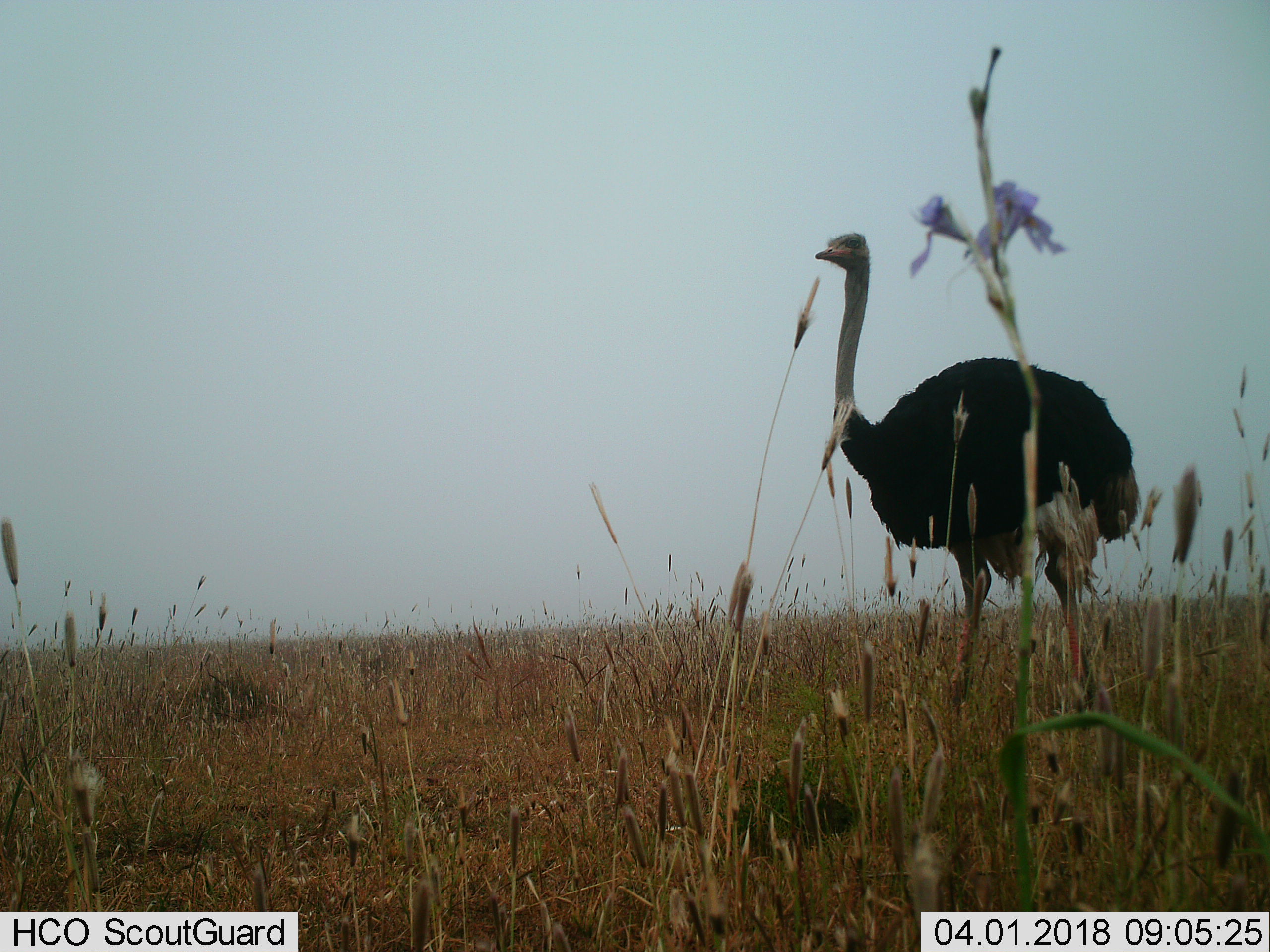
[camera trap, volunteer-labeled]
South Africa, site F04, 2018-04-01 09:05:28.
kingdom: Animalia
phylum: Chordata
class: Aves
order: Struthioniformes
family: Struthionidae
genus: Struthio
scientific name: Struthio camelus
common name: ostrich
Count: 1.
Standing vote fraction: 89%.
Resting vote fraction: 0%.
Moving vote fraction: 11%.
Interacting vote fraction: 0%.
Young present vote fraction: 0%.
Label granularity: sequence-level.